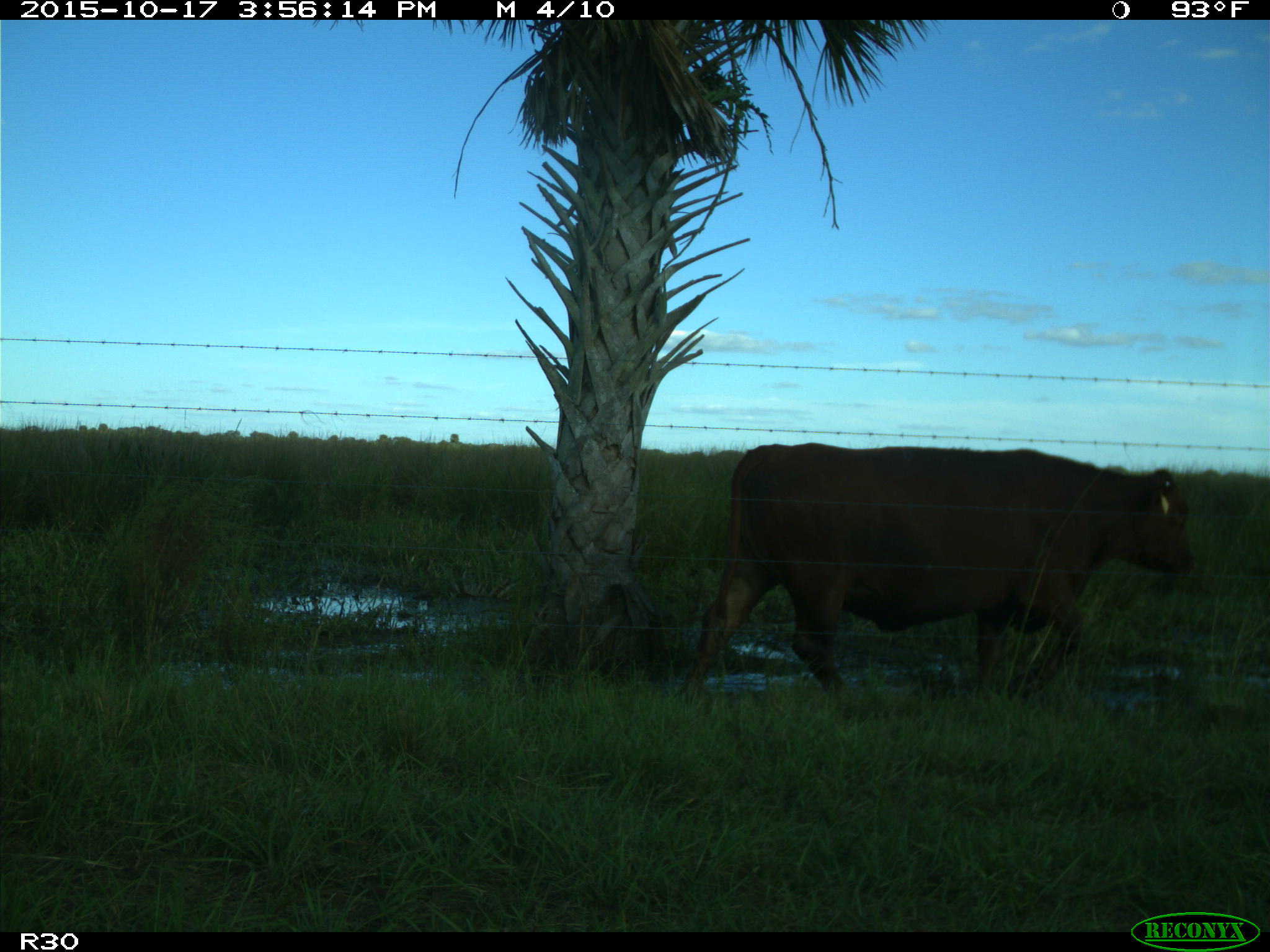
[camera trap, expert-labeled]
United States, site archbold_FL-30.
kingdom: Animalia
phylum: Chordata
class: Mammalia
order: Artiodactyla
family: Bovidae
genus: Bos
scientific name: Bos taurus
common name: domestic cow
Bos taurus (domestic cow).